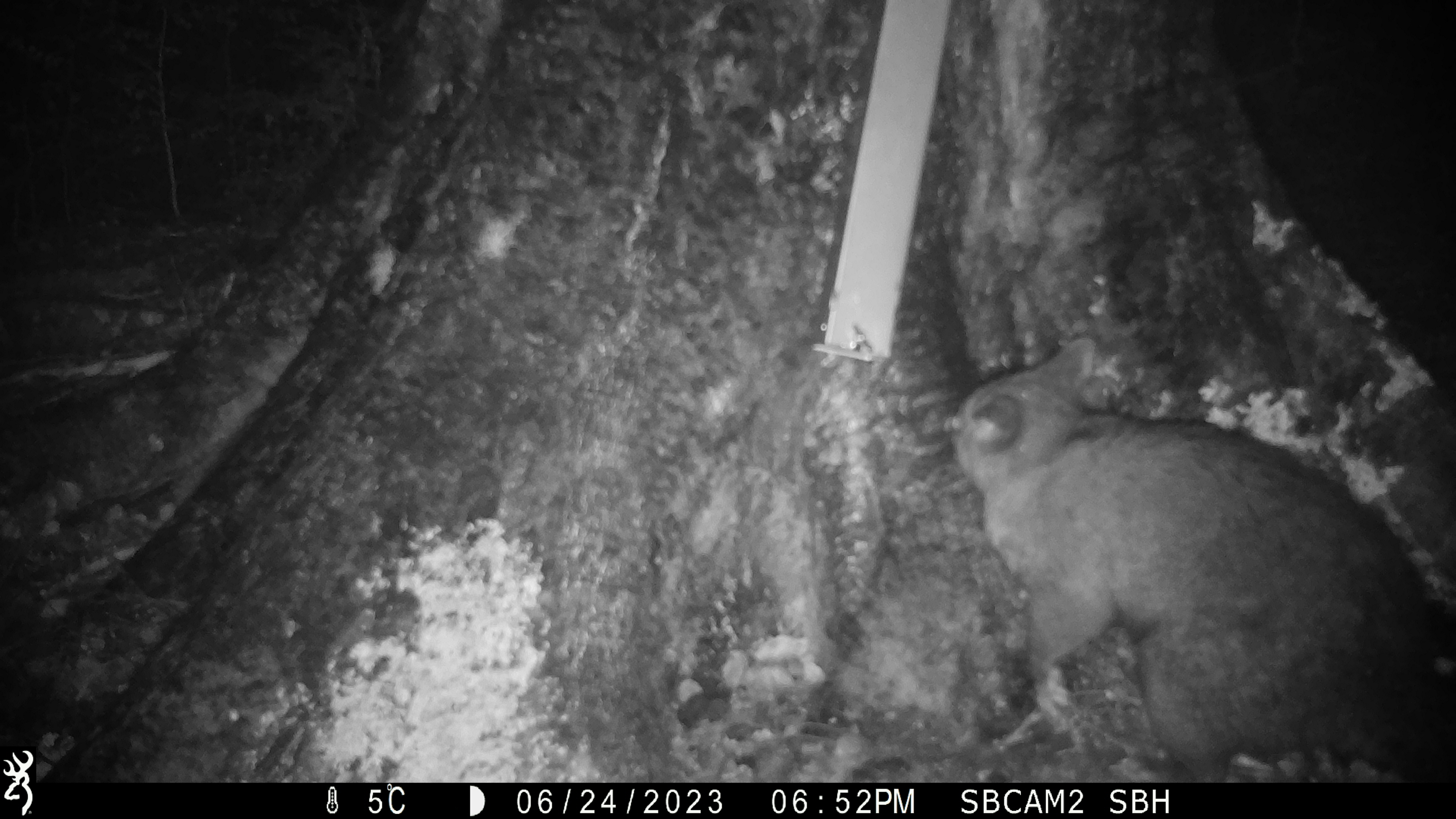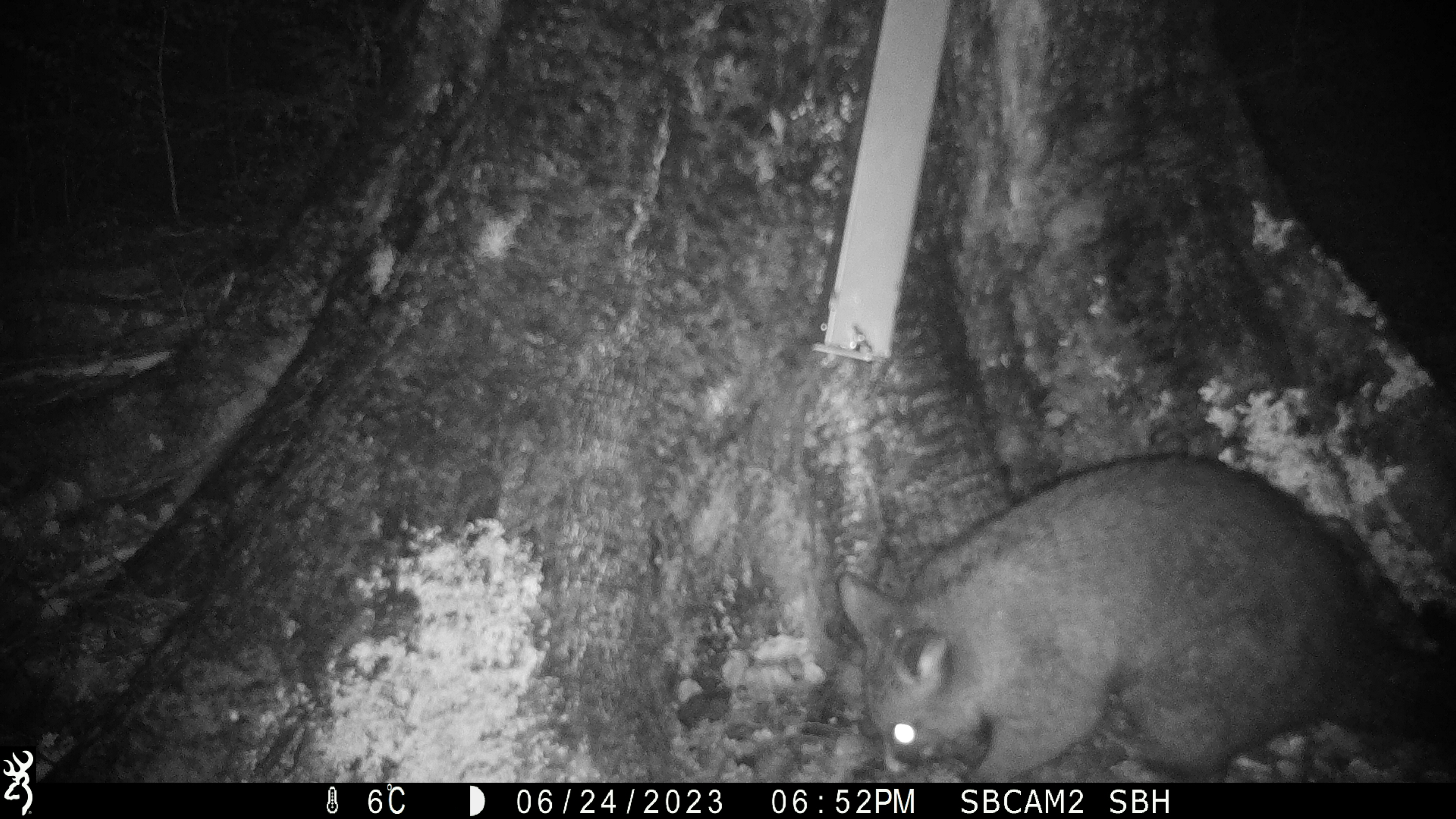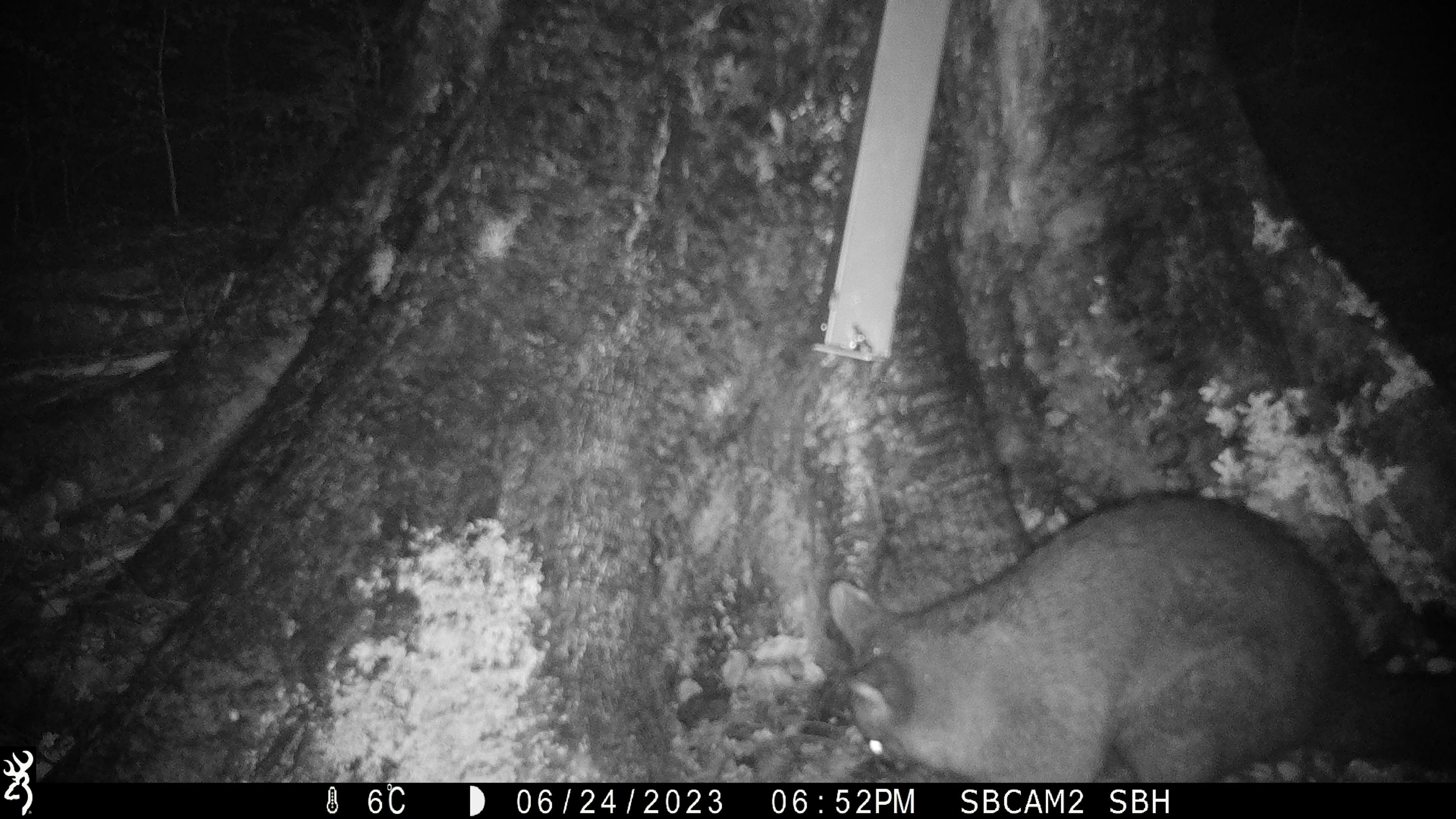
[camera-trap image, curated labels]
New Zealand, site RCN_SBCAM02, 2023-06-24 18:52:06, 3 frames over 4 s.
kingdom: Animalia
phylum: Chordata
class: Mammalia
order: Diprotodontia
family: Phalangeridae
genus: Trichosurus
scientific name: Trichosurus vulpecula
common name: common brushtail possum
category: possum